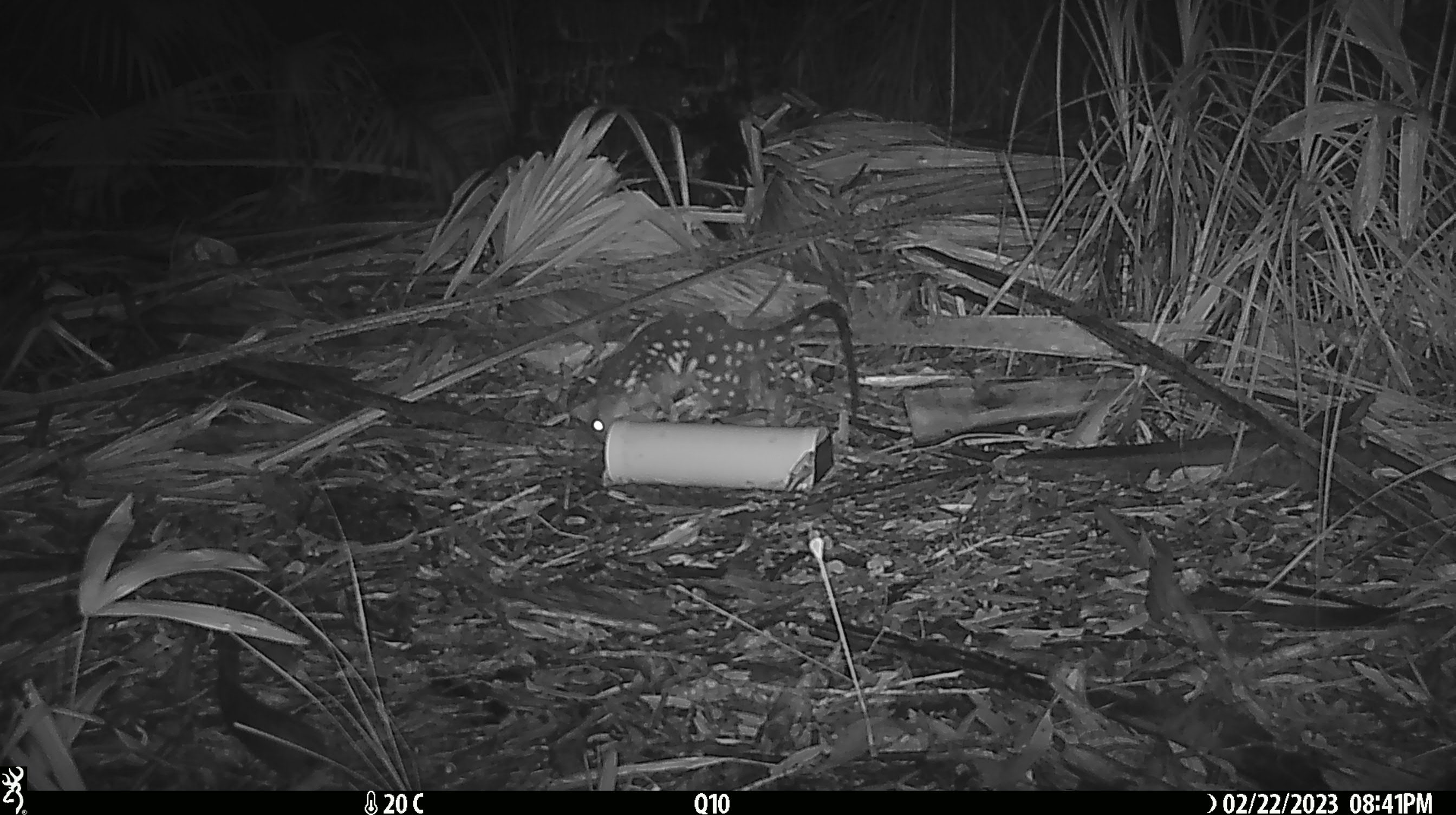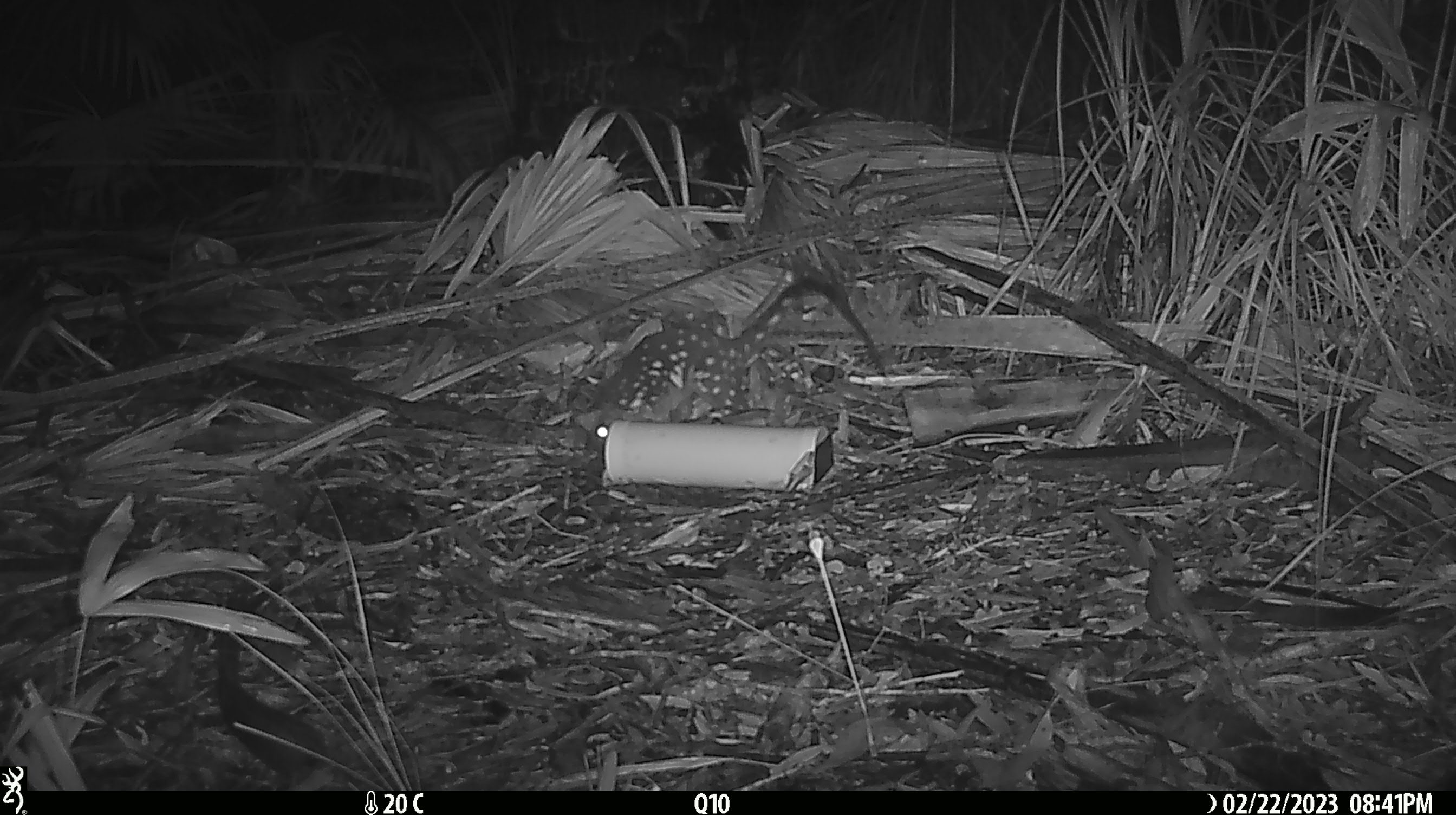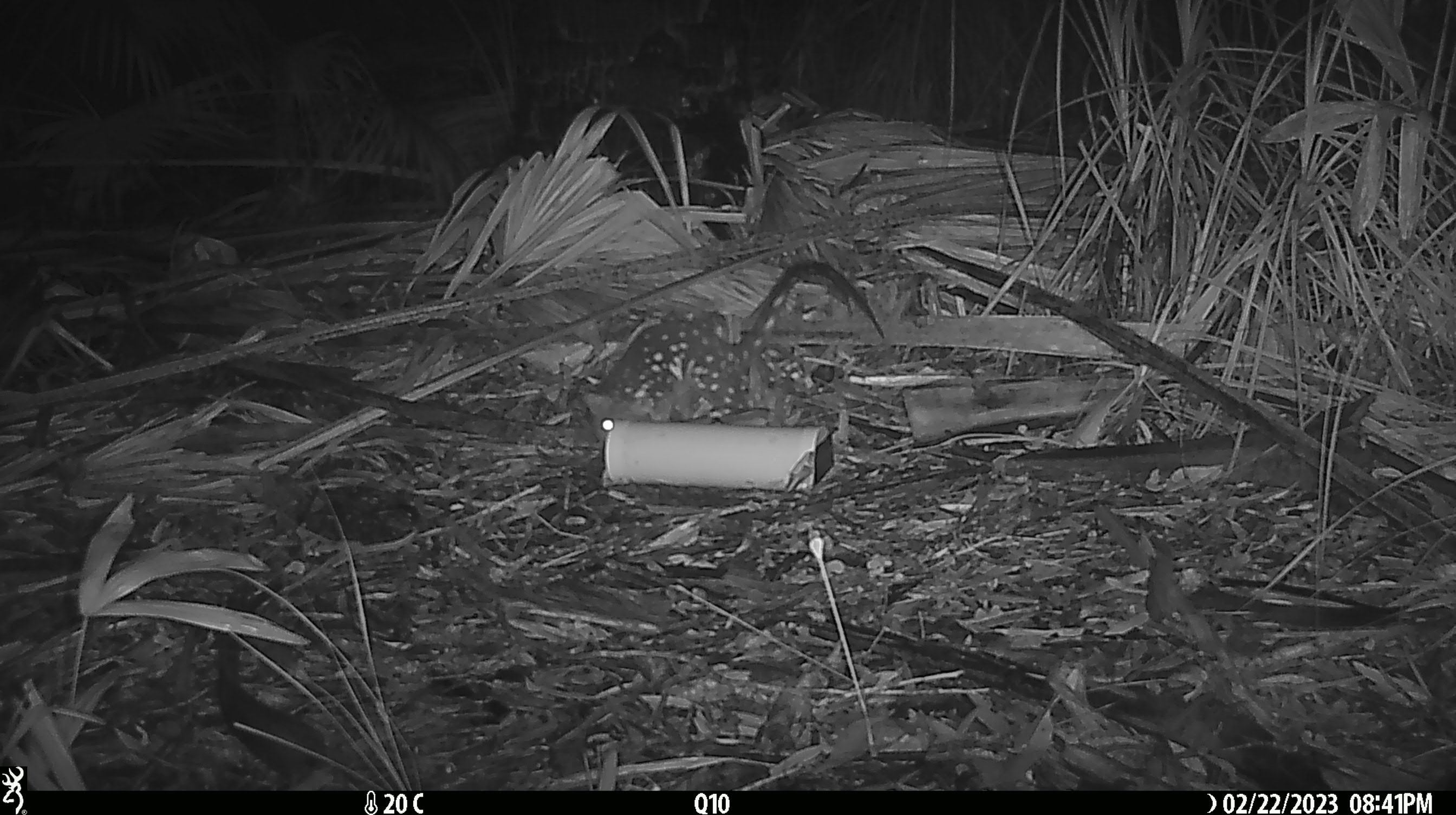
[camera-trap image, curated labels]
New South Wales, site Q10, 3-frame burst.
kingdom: Animalia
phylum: Chordata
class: Mammalia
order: Dasyuromorphia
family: Dasyuridae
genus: Dasyurus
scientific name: Dasyurus maculatus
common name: spotted-tailed quoll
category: quoll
Quoll (spotted-tailed quoll) (Dasyurus maculatus).